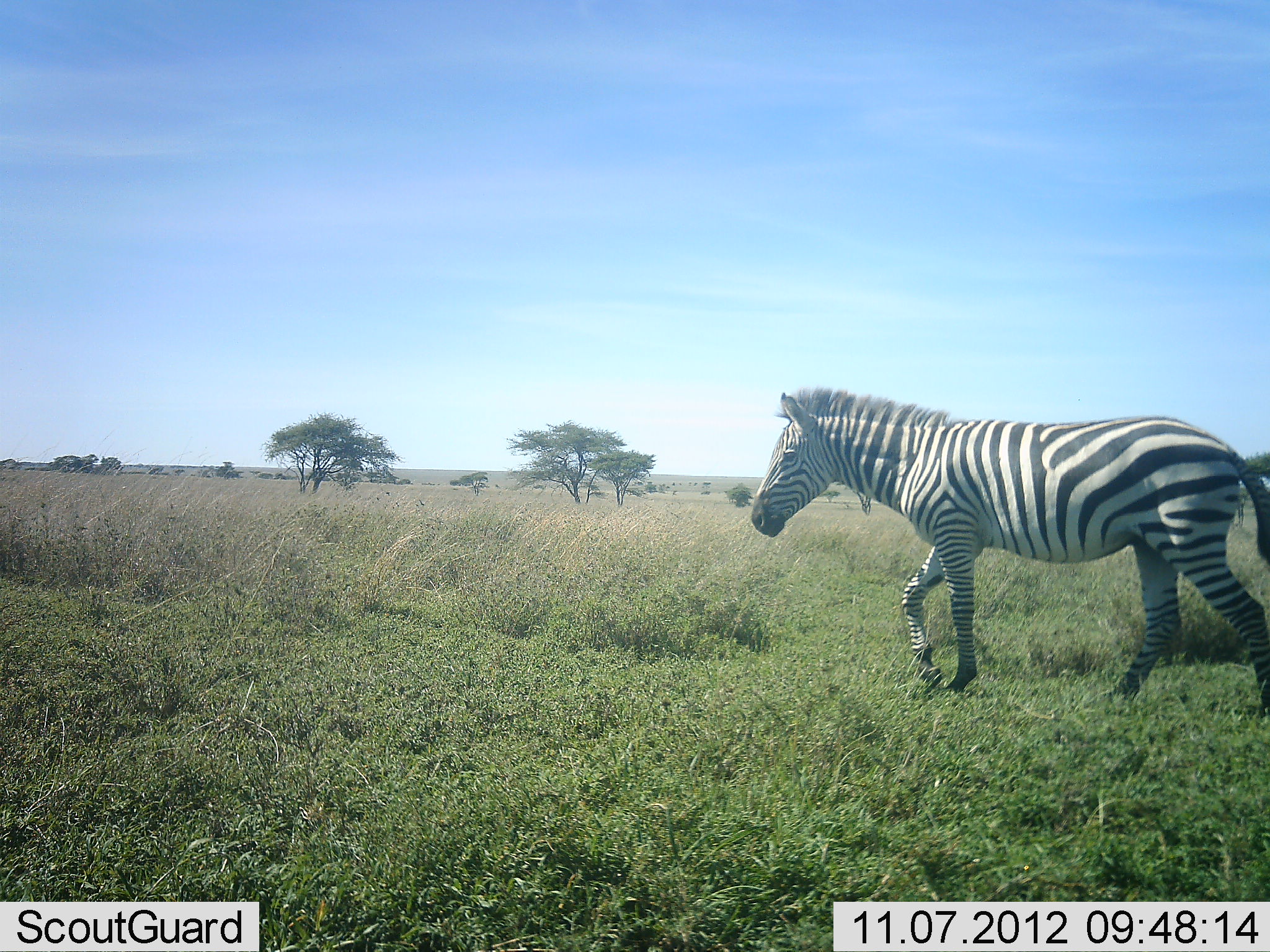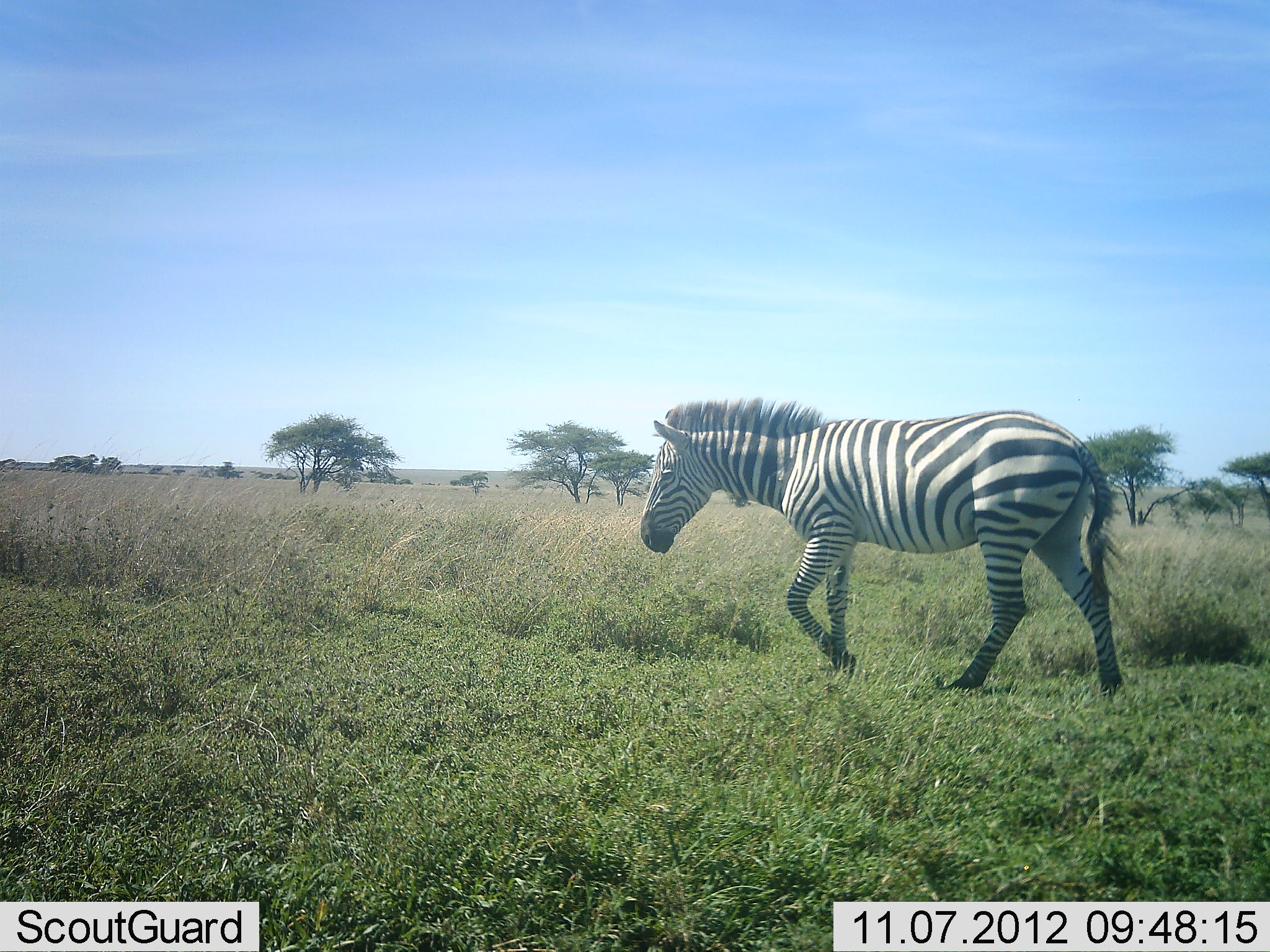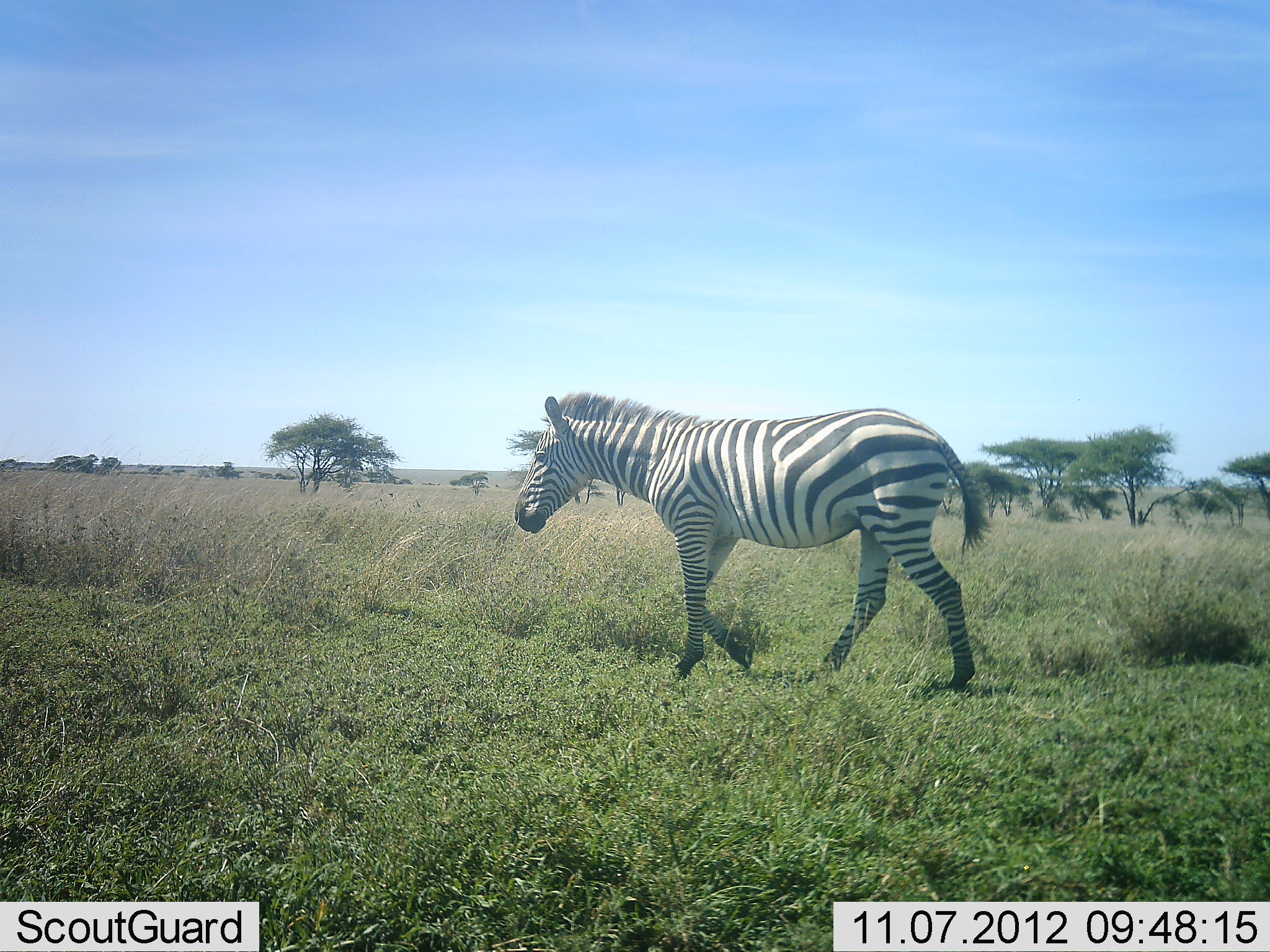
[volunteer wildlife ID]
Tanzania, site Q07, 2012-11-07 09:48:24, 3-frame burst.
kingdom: Animalia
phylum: Chordata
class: Mammalia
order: Perissodactyla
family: Equidae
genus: Equus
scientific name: Equus quagga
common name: plains zebra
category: zebra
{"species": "zebra (plains zebra) (Equus quagga)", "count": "1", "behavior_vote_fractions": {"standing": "20%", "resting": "0%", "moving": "90%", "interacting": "0%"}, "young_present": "0%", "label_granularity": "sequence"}